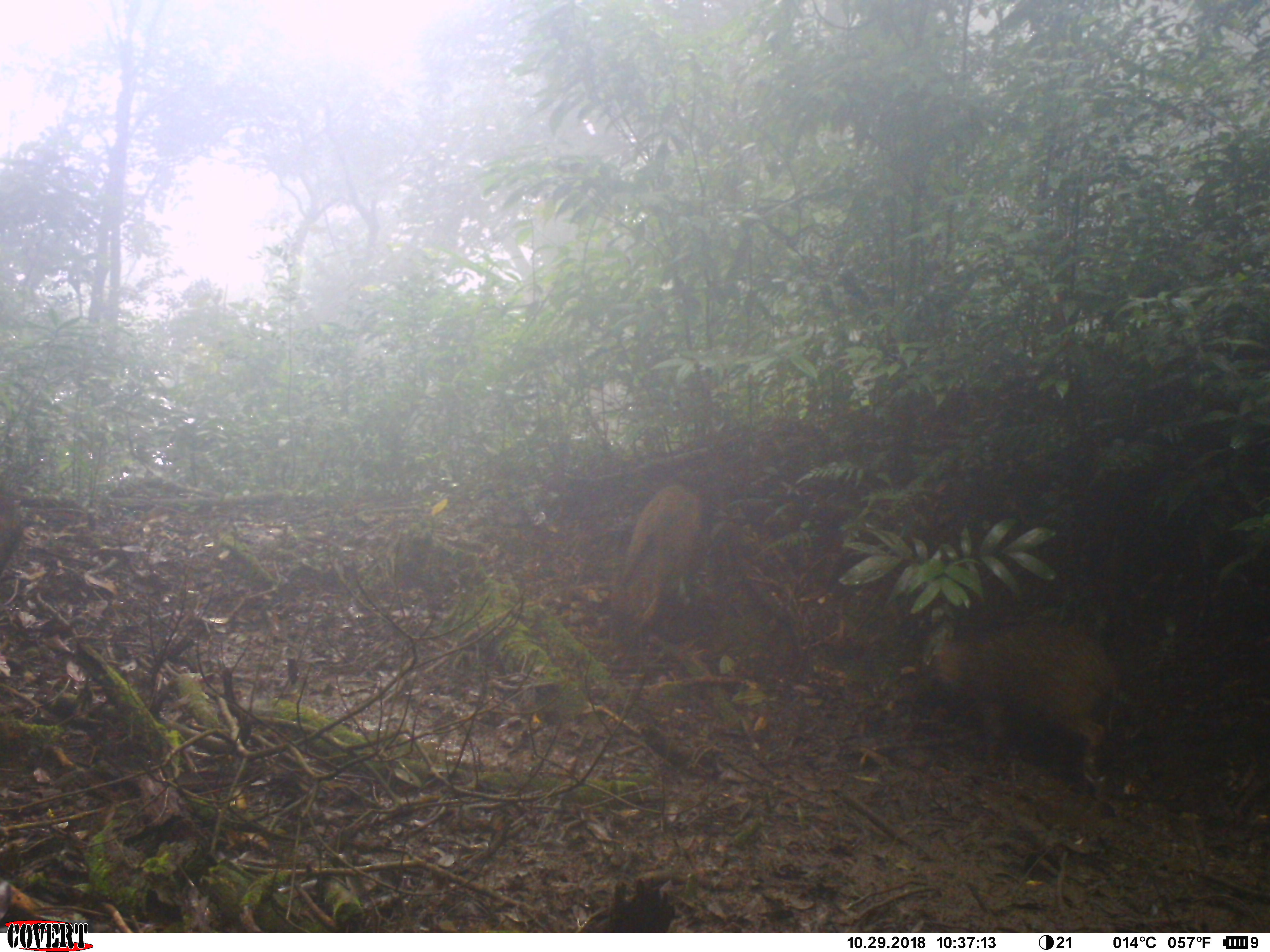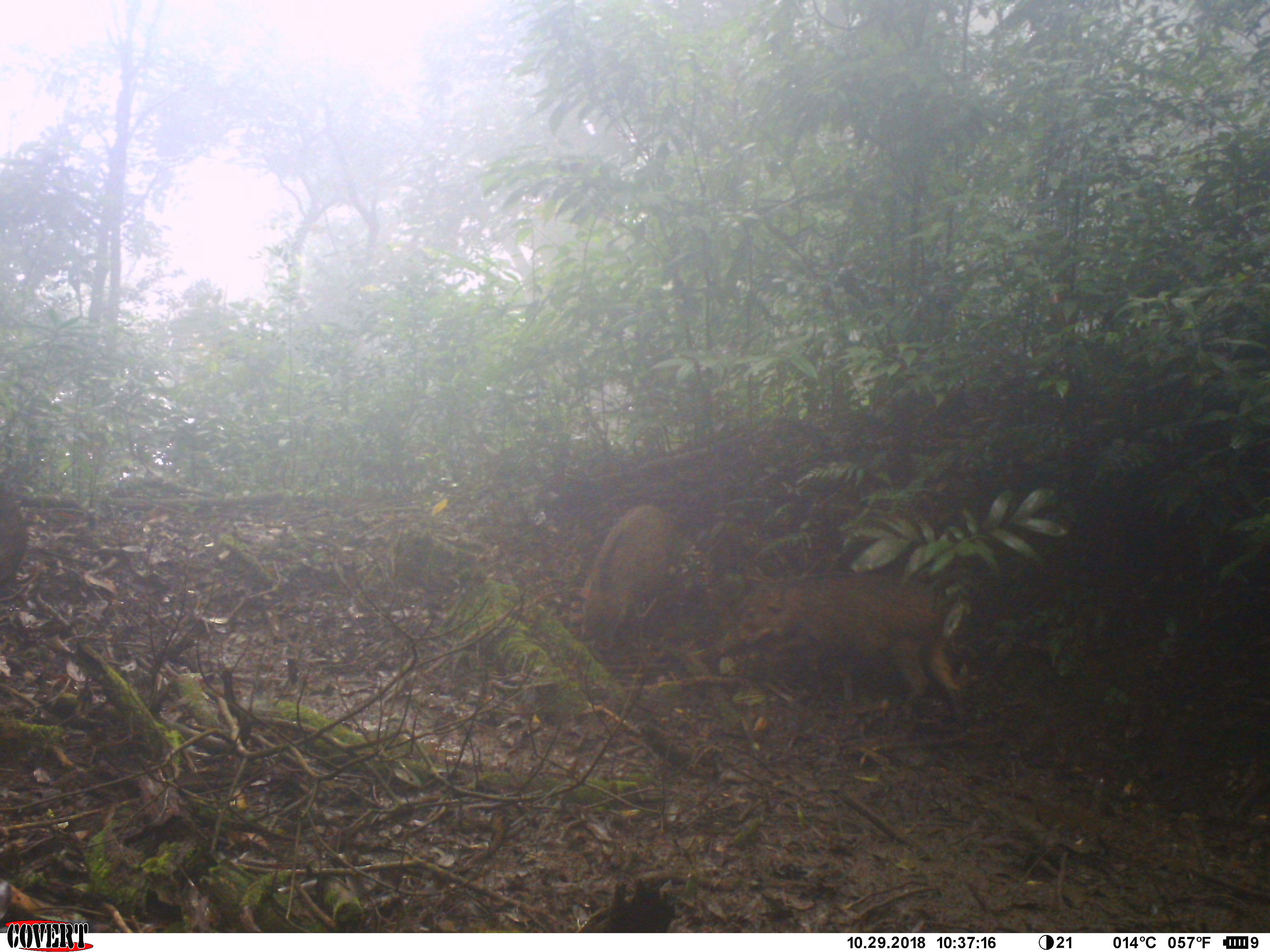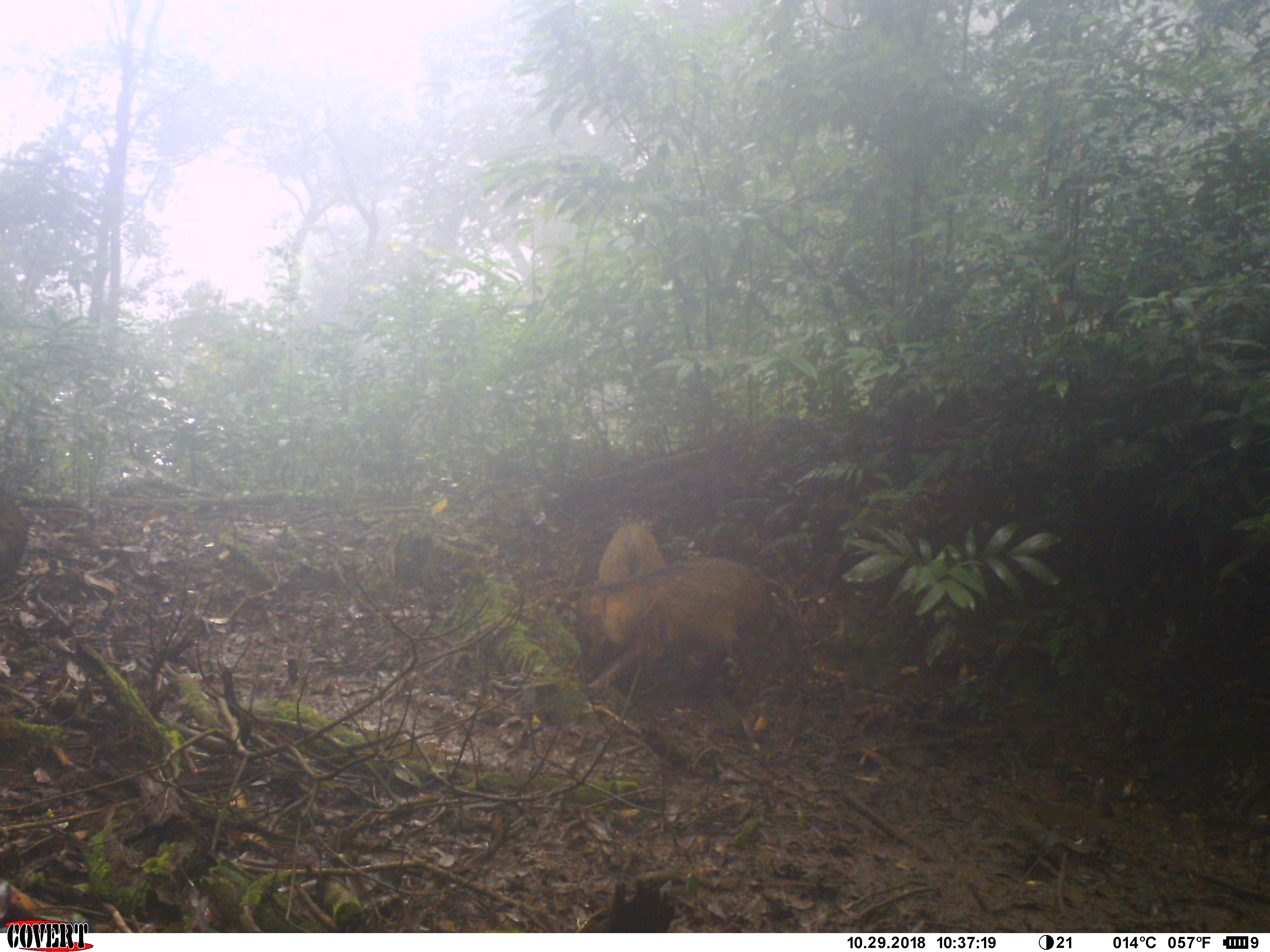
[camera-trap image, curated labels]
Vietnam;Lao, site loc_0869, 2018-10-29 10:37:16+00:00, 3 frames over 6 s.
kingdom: Animalia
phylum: Chordata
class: Mammalia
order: Artiodactyla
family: Suidae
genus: Sus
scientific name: Sus scrofa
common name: eurasian wild pig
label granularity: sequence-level